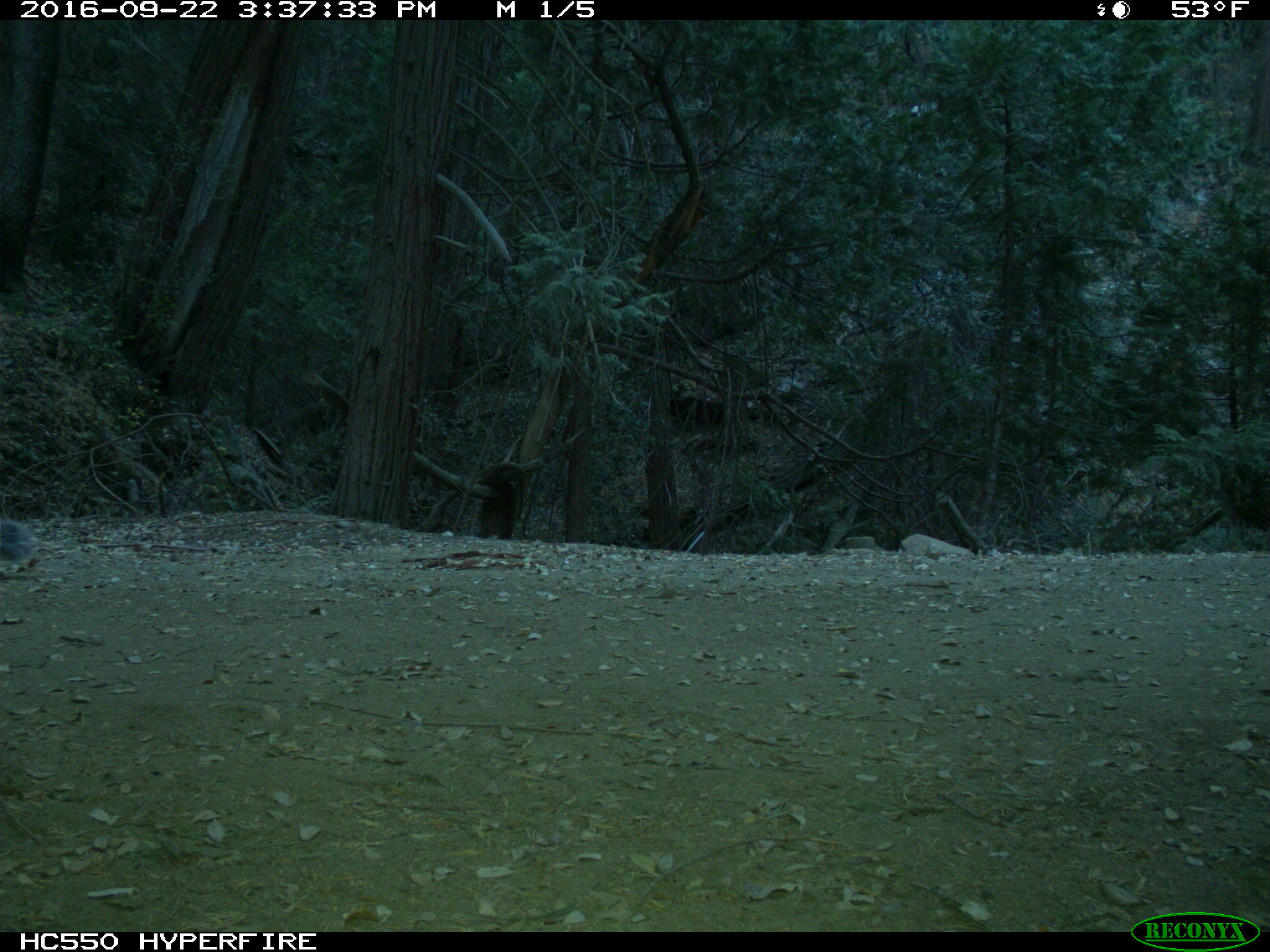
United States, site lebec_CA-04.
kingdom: Animalia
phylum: Chordata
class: Mammalia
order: Rodentia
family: Sciuridae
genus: Sciurus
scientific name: Sciurus carolinensis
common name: eastern gray squirrel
Sciurus carolinensis (eastern gray squirrel).